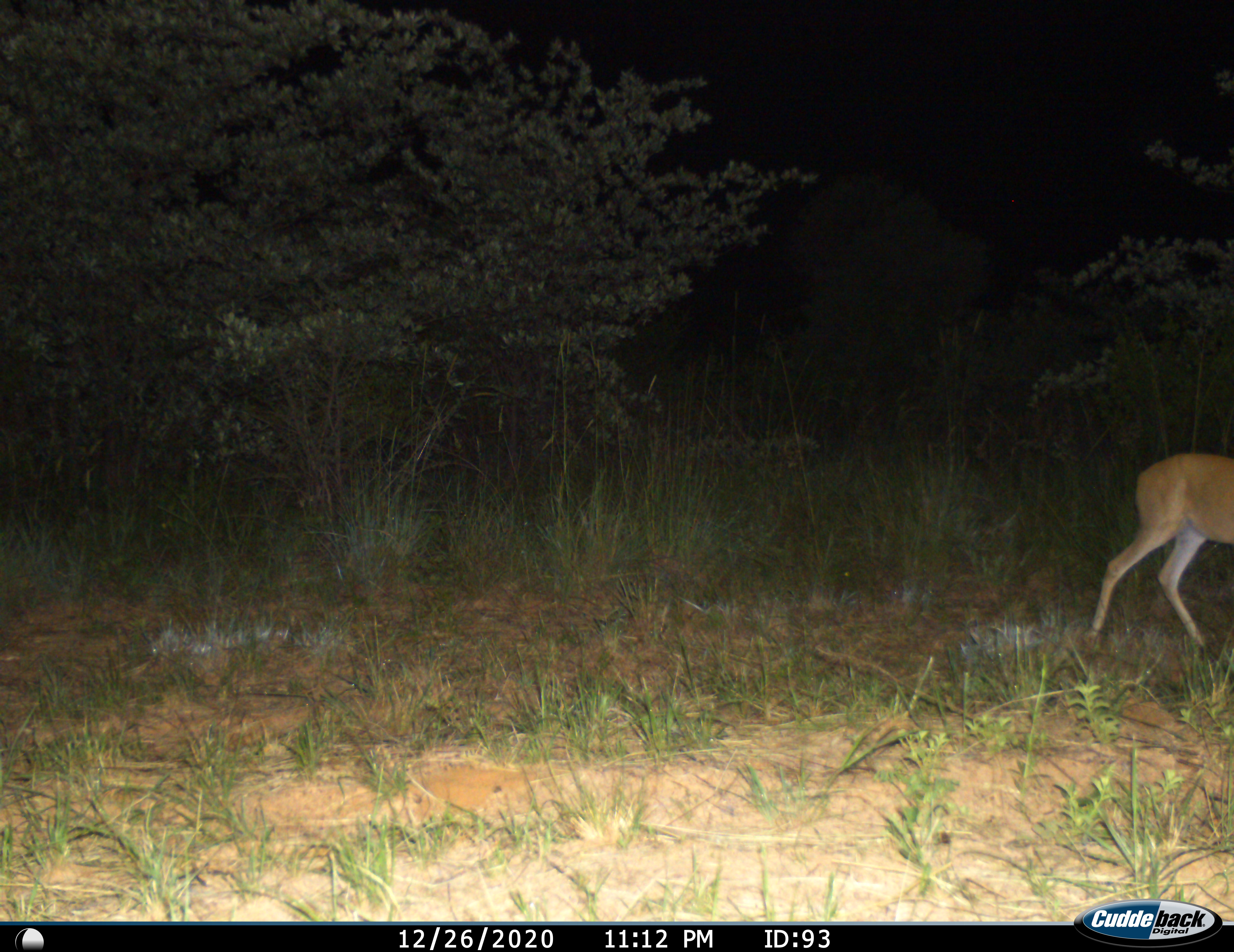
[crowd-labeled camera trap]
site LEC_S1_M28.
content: unidentified animal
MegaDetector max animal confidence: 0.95